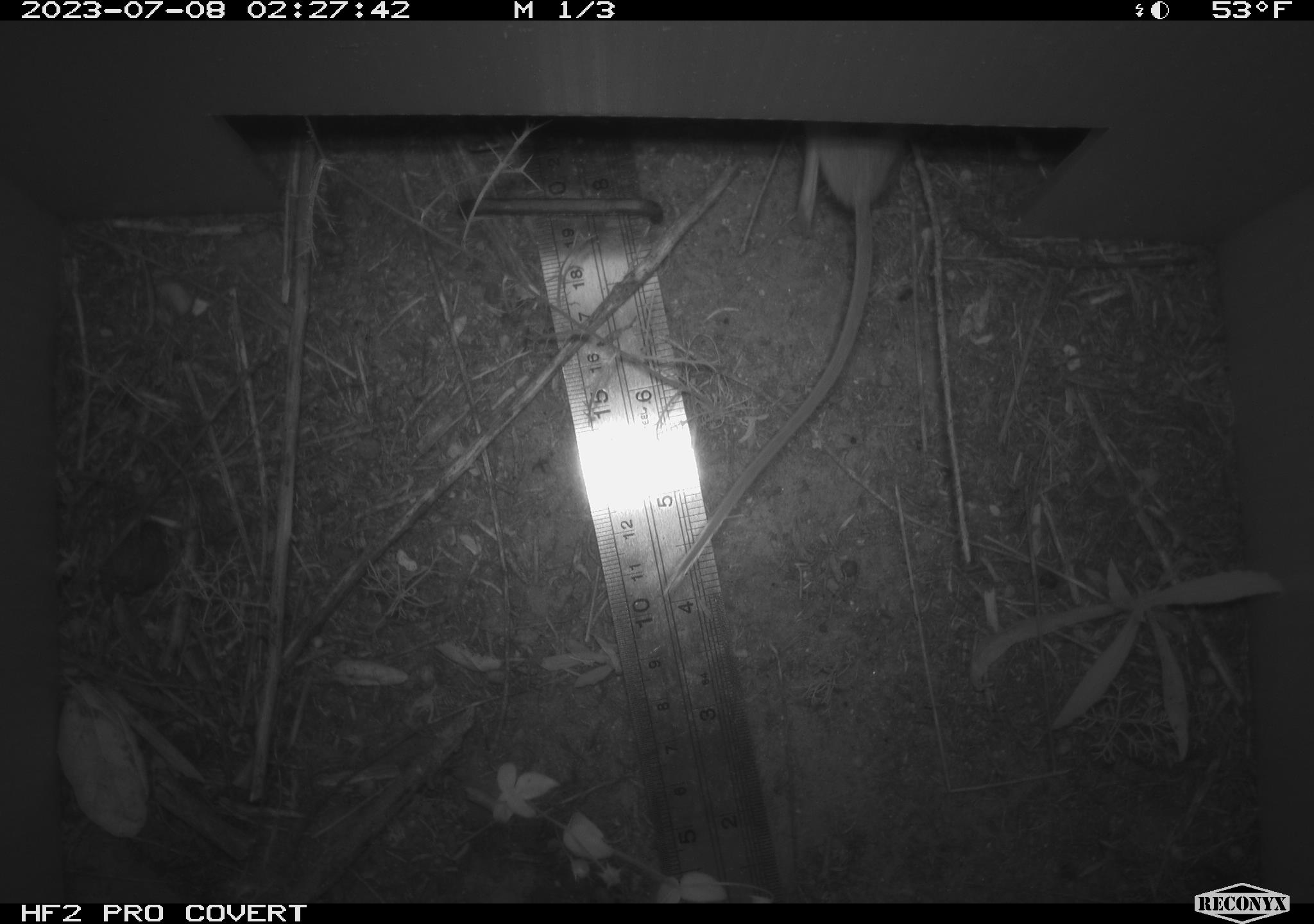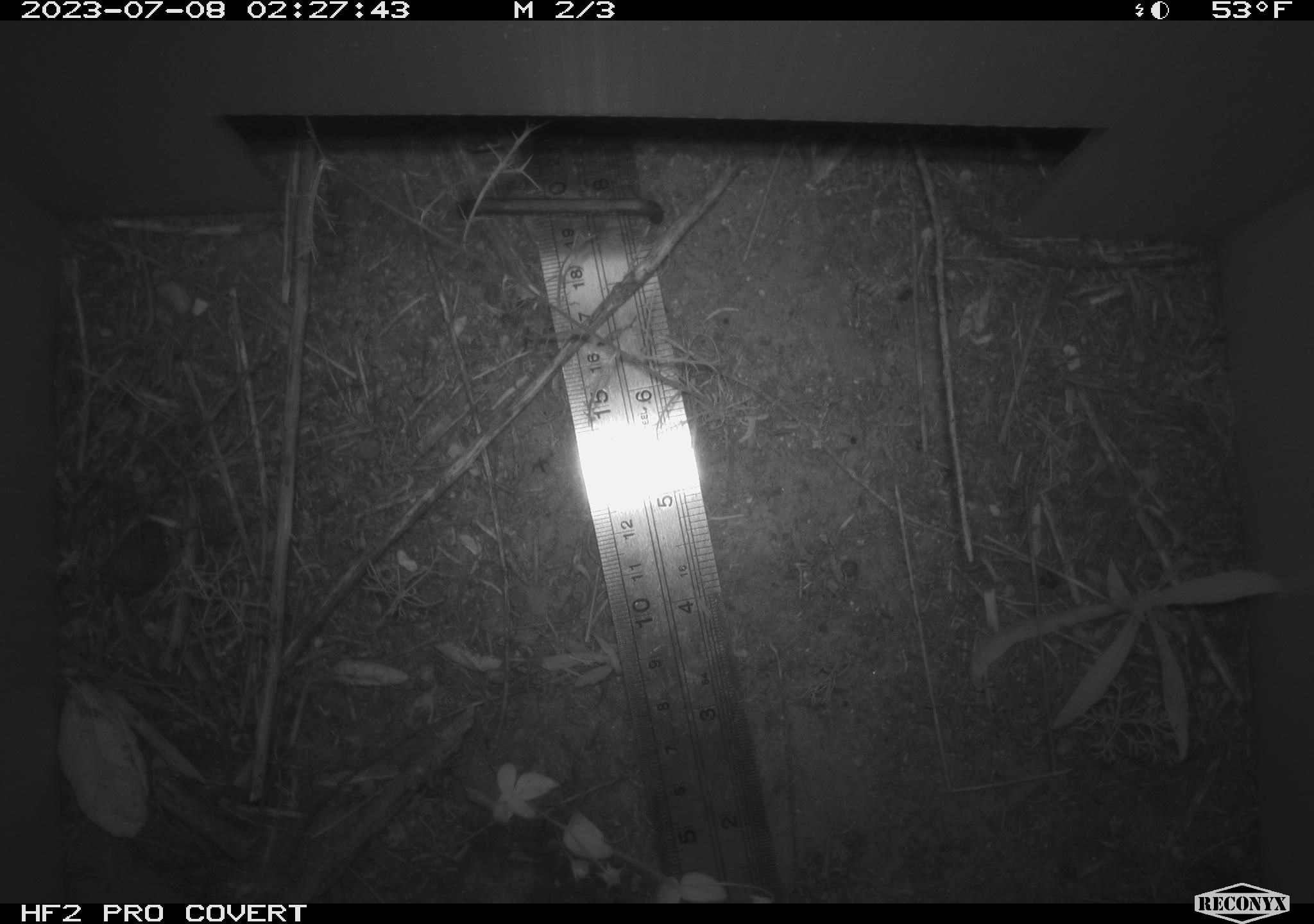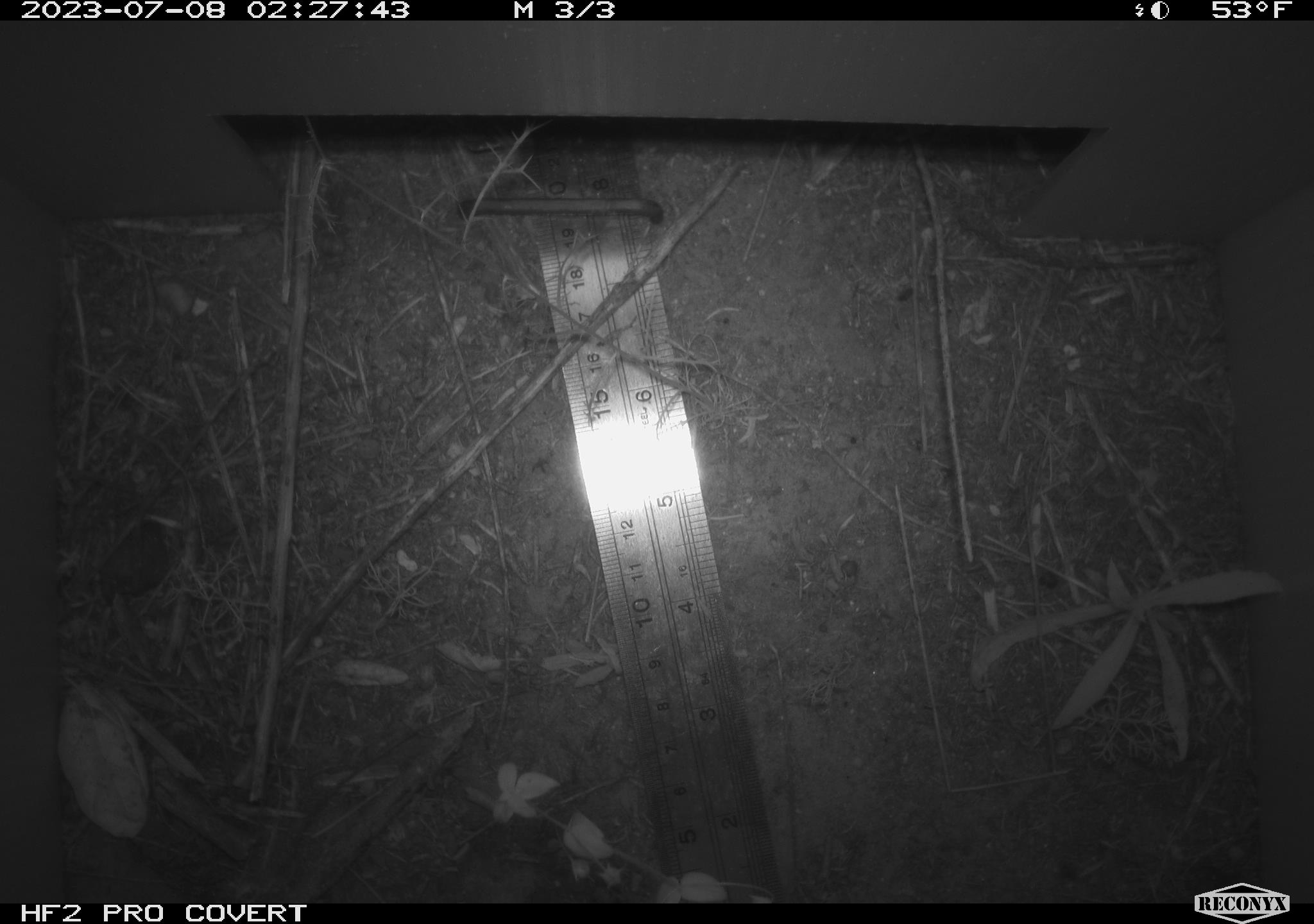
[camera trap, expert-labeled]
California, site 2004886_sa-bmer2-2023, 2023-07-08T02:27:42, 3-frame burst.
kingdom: Animalia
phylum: Chordata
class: Mammalia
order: Rodentia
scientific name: Rodentia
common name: mouse species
Mouse species (Rodentia).